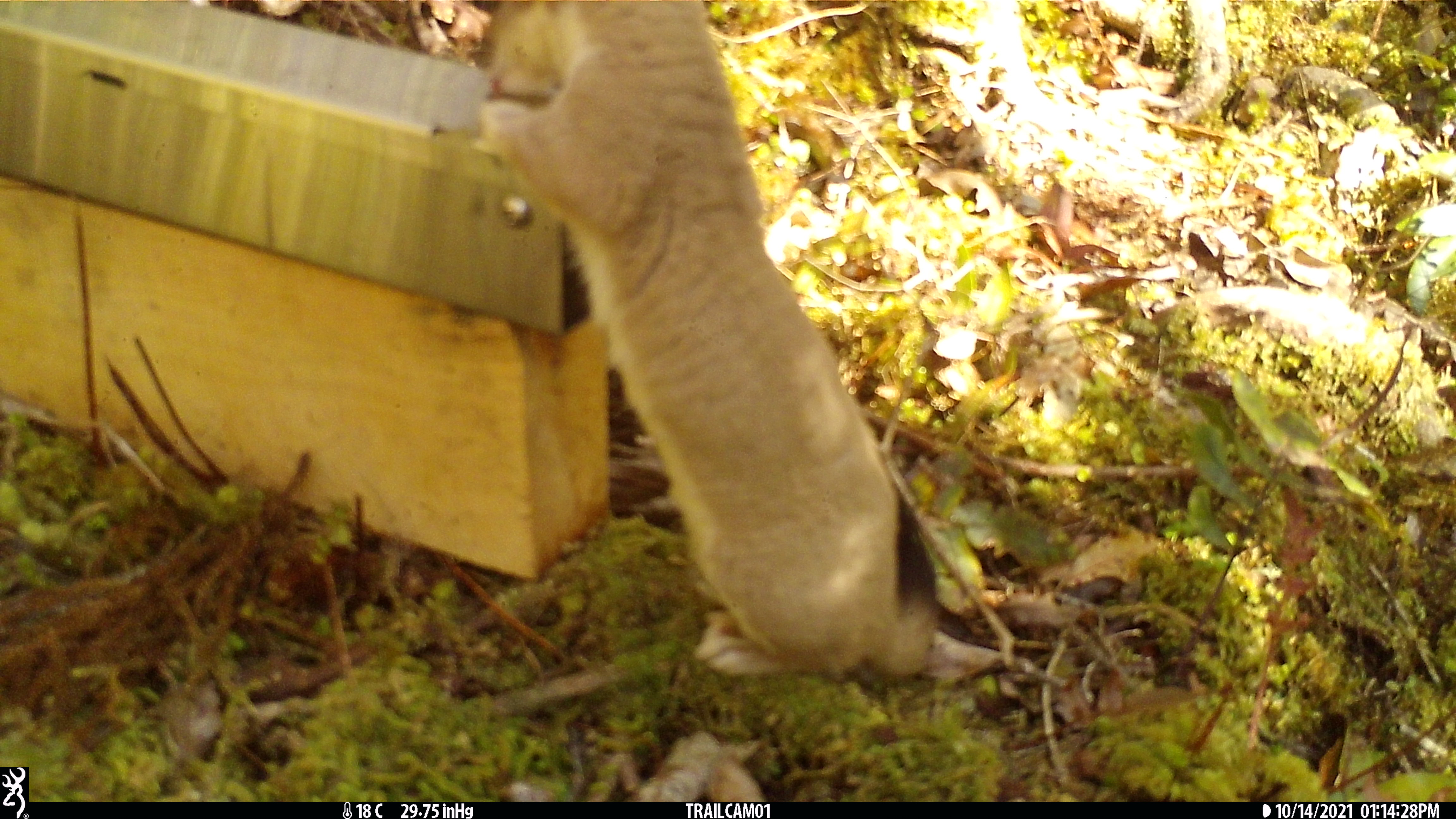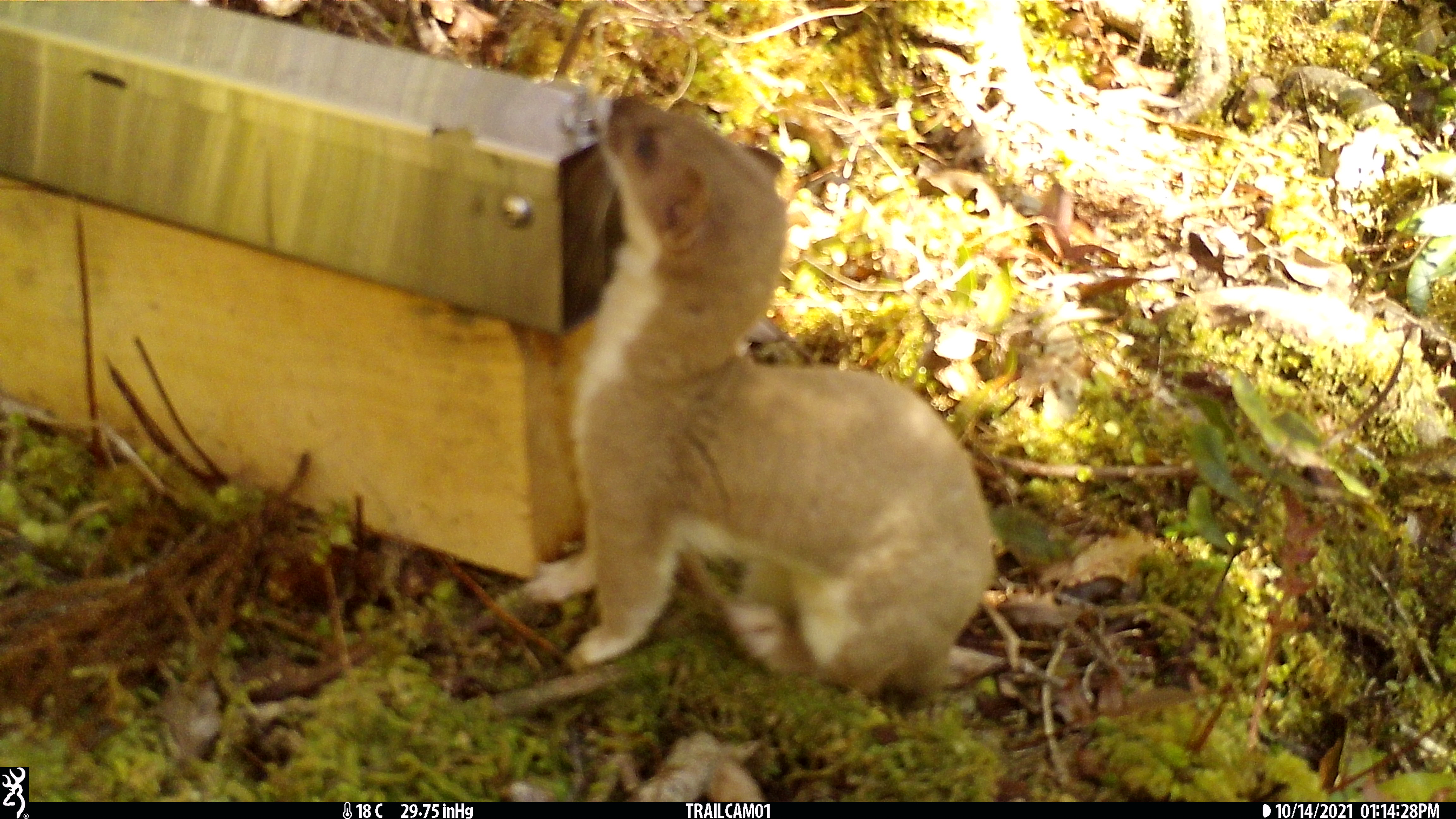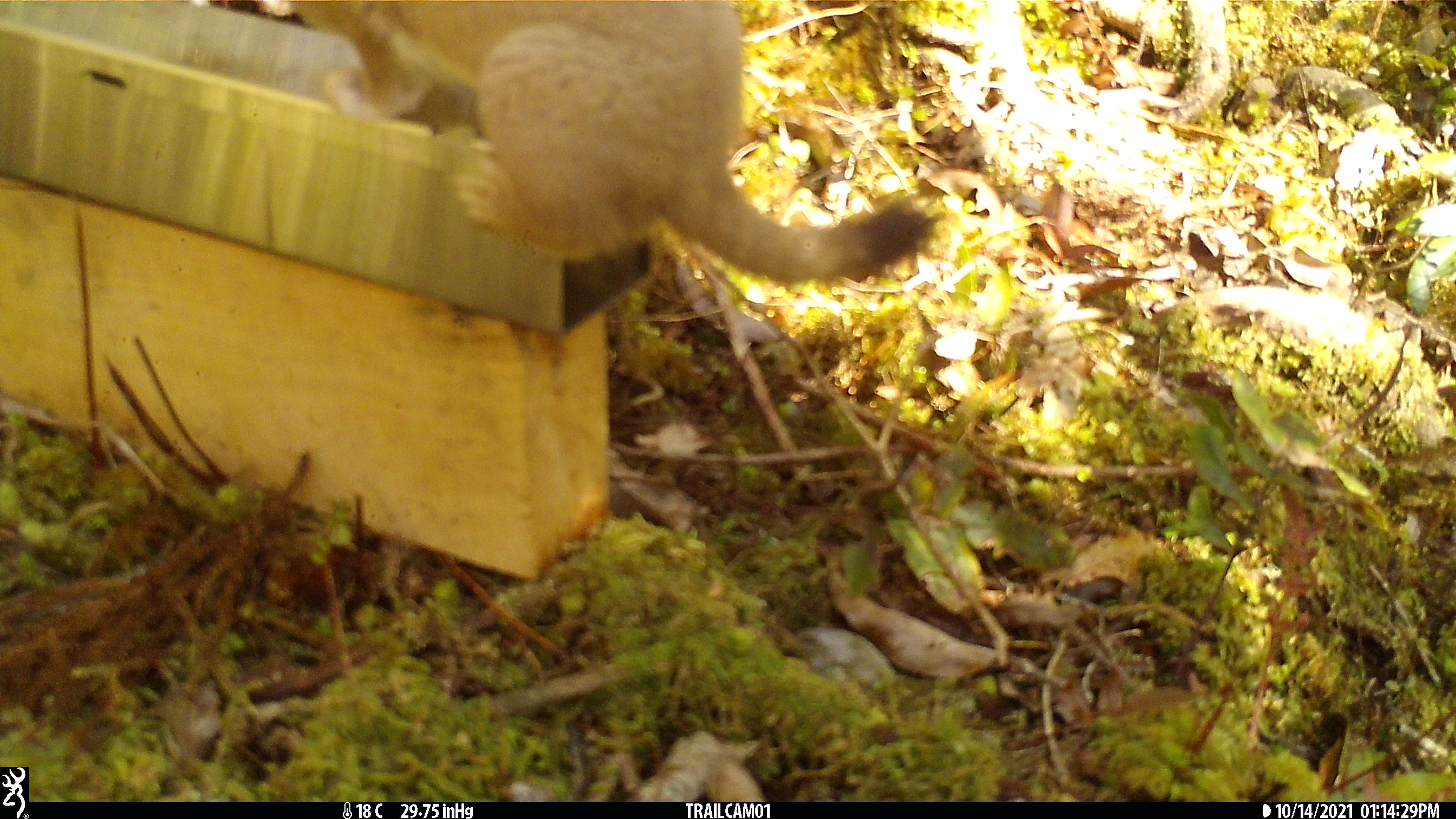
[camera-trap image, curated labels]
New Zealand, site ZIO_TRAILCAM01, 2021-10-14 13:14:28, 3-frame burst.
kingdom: Animalia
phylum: Chordata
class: Mammalia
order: Carnivora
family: Mustelidae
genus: Mustela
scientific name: Mustela erminea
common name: stoat